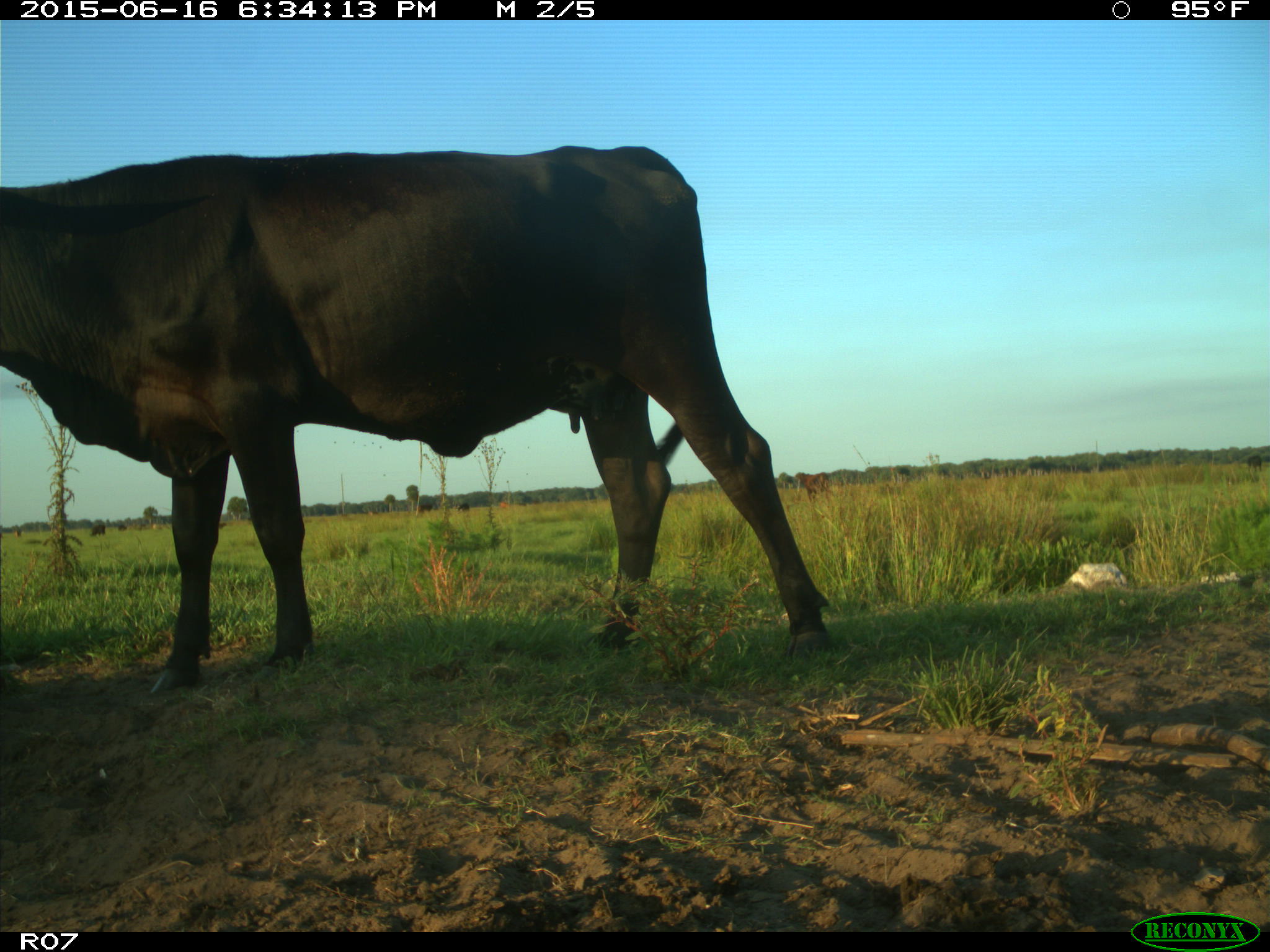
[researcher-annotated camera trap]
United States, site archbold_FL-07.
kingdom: Animalia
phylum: Chordata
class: Mammalia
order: Artiodactyla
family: Bovidae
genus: Bos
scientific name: Bos taurus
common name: domestic cow